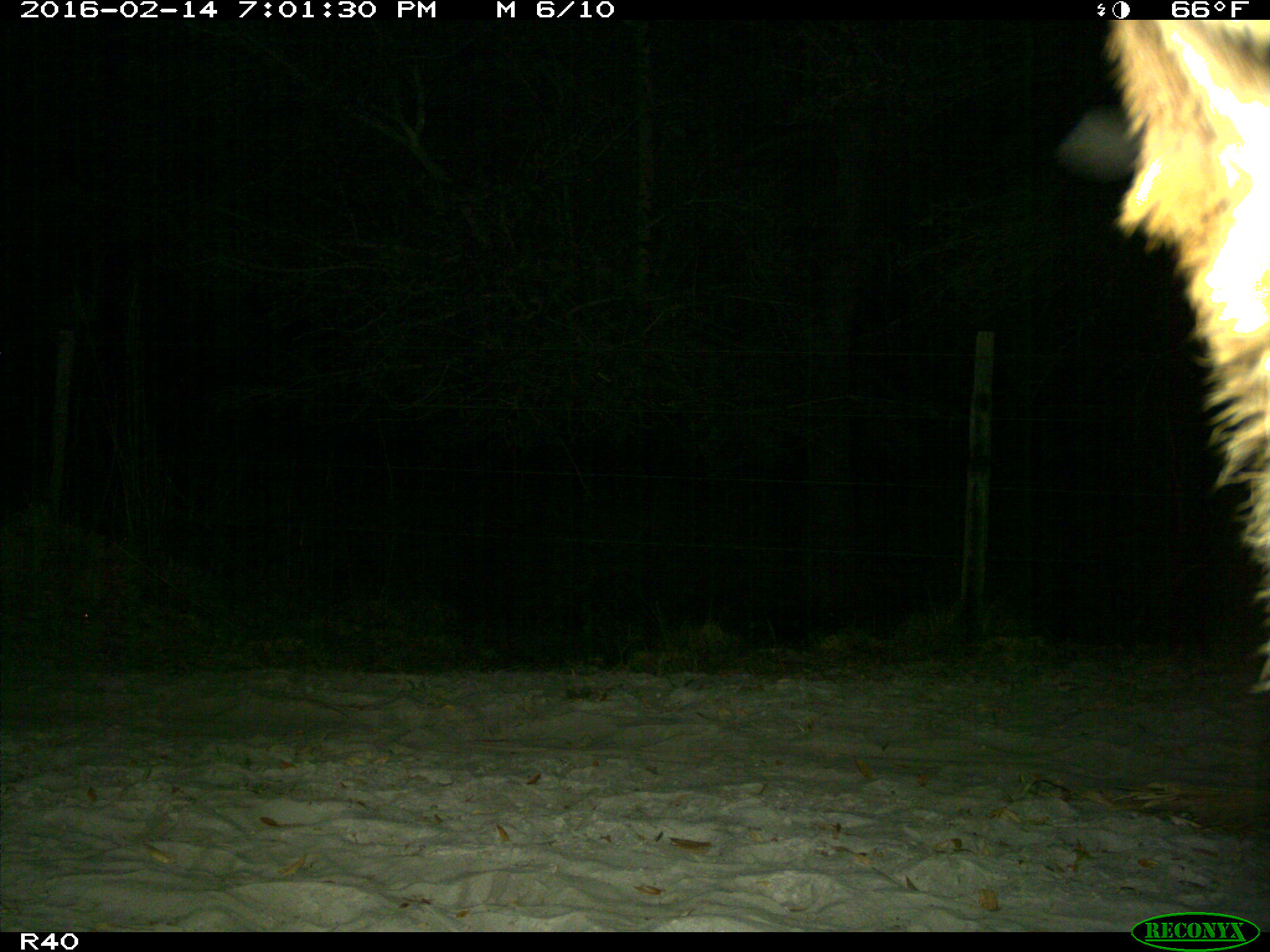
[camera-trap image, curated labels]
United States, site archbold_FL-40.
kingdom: Animalia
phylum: Chordata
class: Mammalia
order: Artiodactyla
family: Bovidae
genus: Bos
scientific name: Bos taurus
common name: domestic cow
Bos taurus (domestic cow).